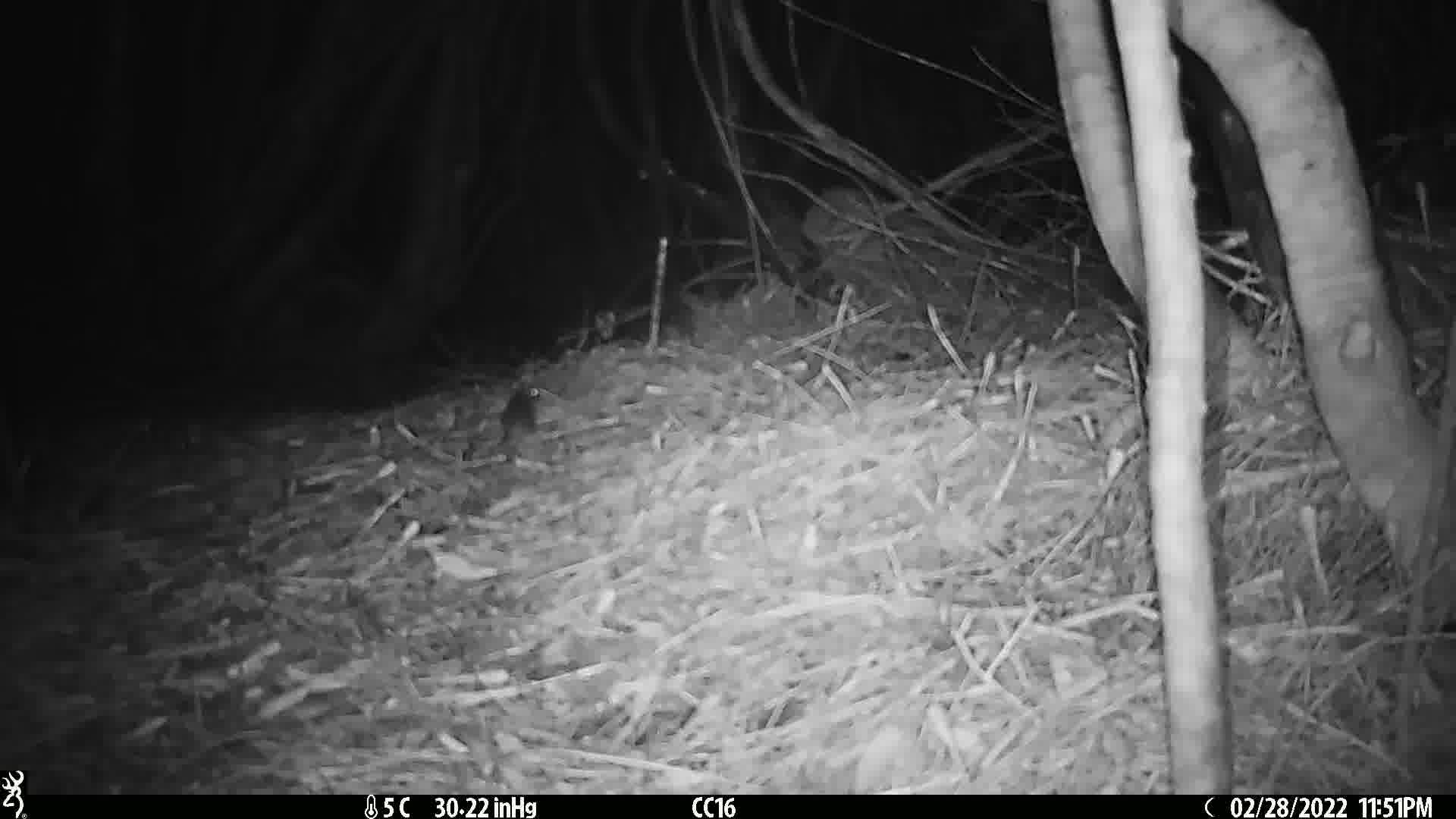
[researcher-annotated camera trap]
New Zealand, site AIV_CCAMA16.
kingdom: Animalia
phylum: Chordata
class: Mammalia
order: Rodentia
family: Muridae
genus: Mus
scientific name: Mus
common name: mouse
Mouse (Mus).